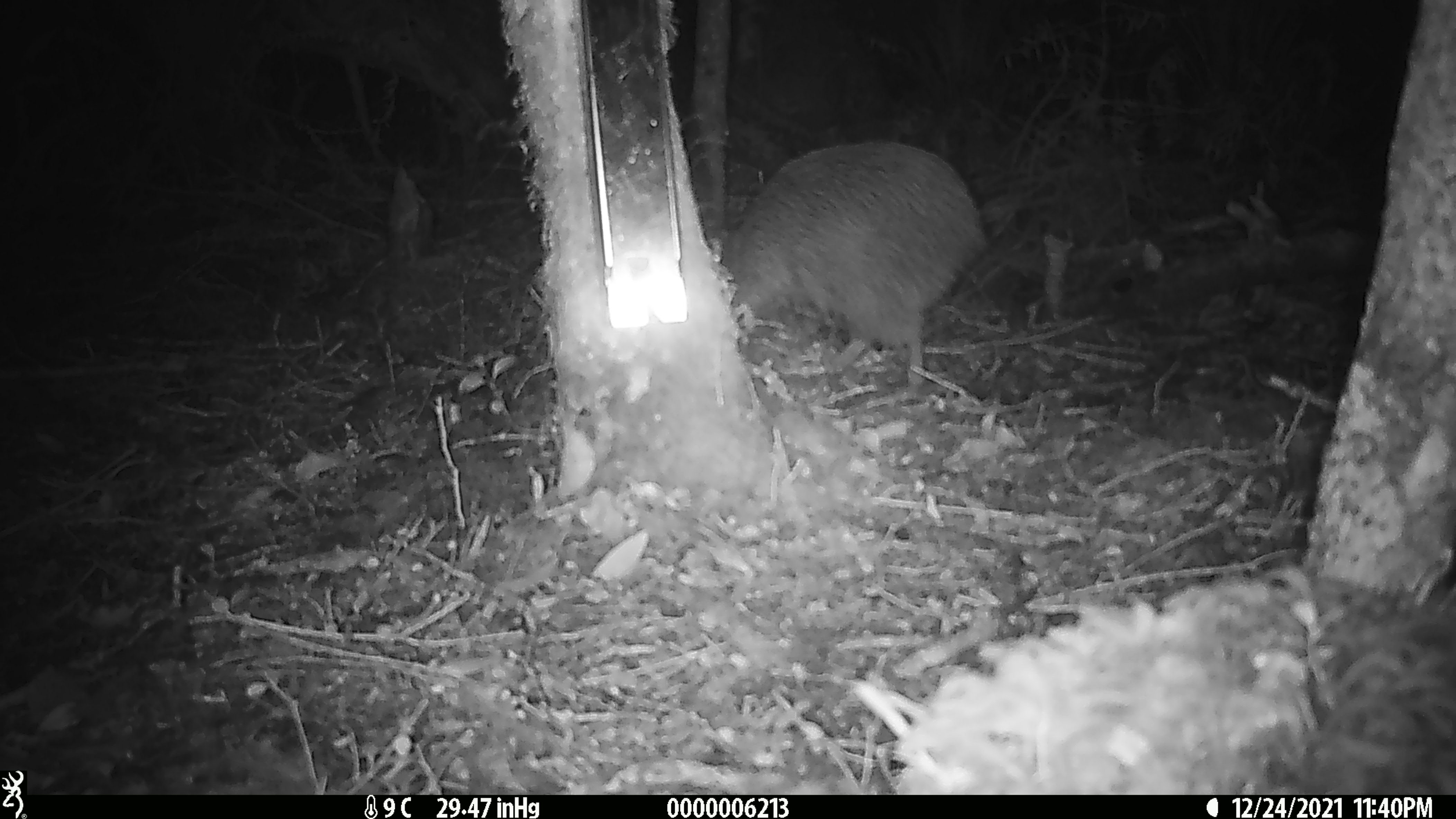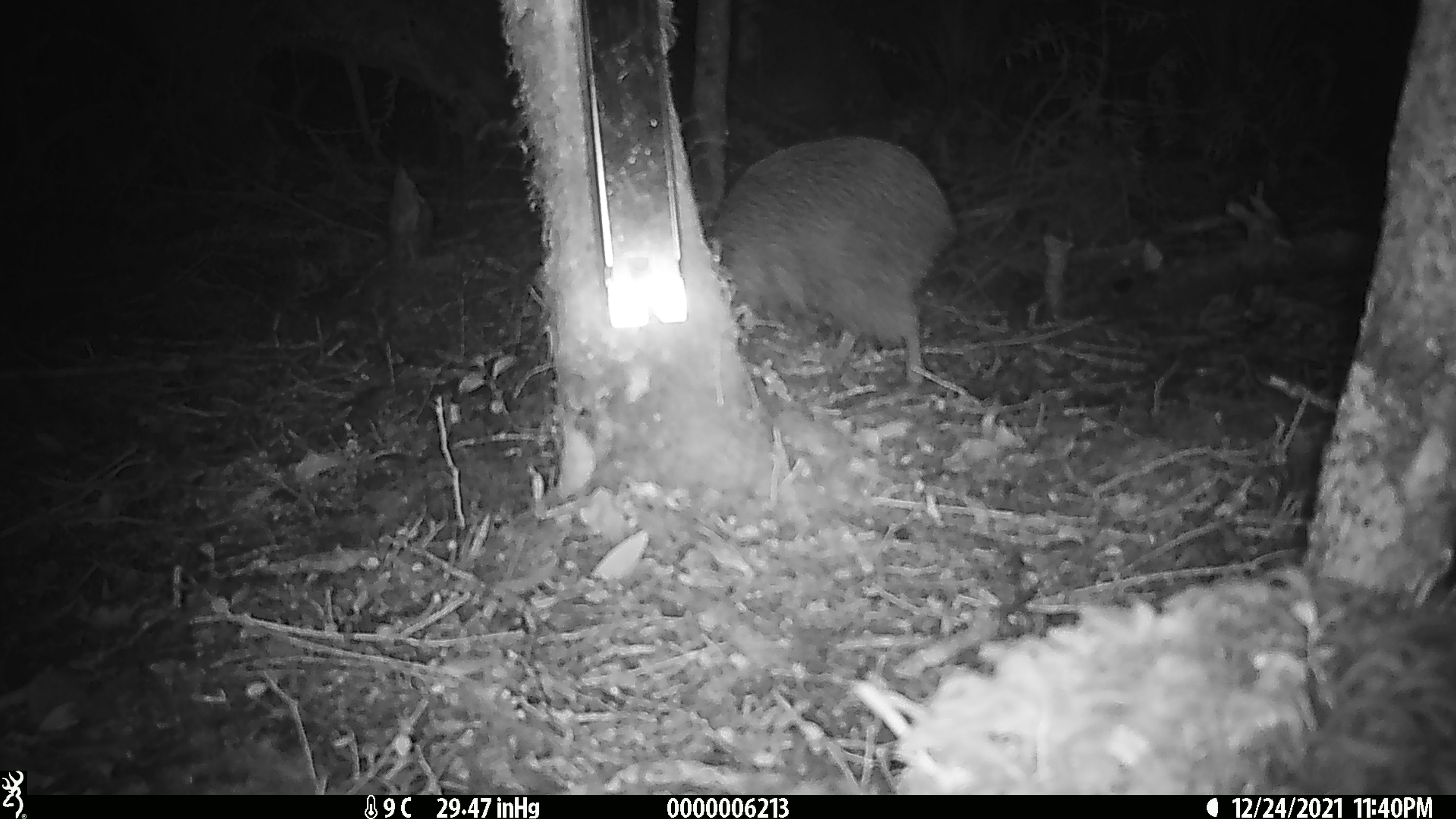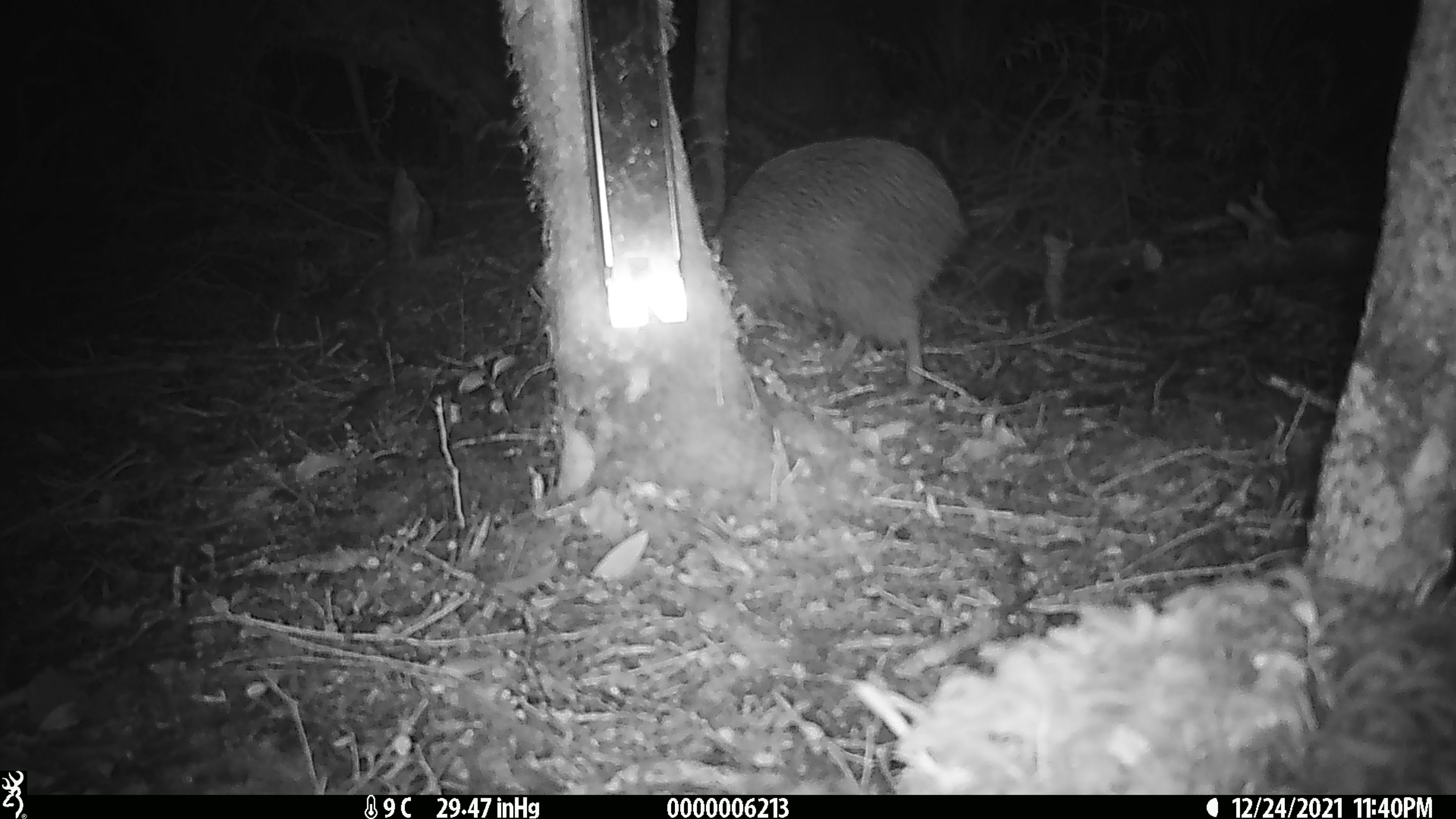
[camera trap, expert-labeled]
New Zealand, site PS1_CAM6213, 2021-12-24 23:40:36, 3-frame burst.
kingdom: Animalia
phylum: Chordata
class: Aves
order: Apterygiformes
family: Apterygidae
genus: Apteryx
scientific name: Apteryx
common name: kiwi